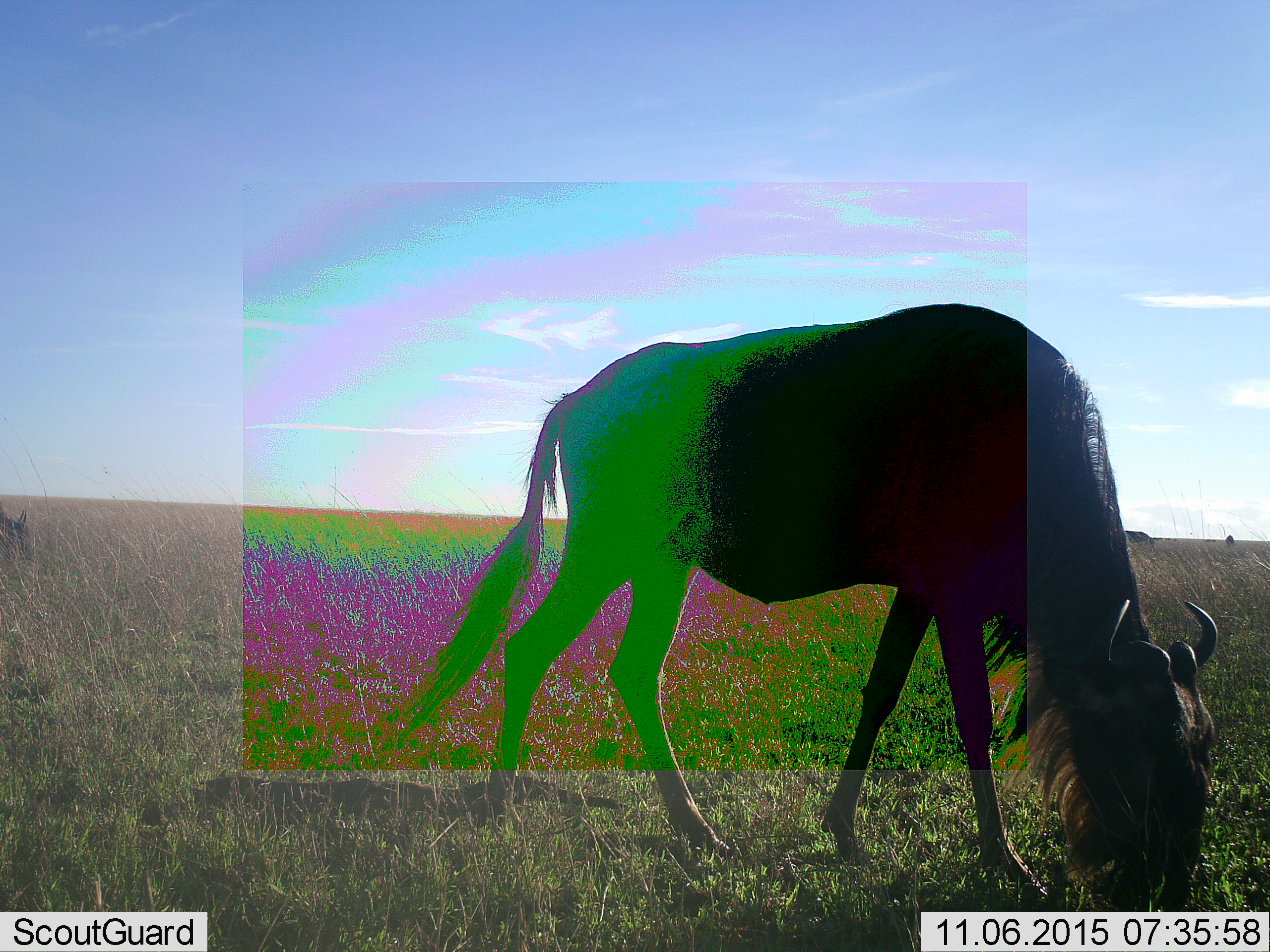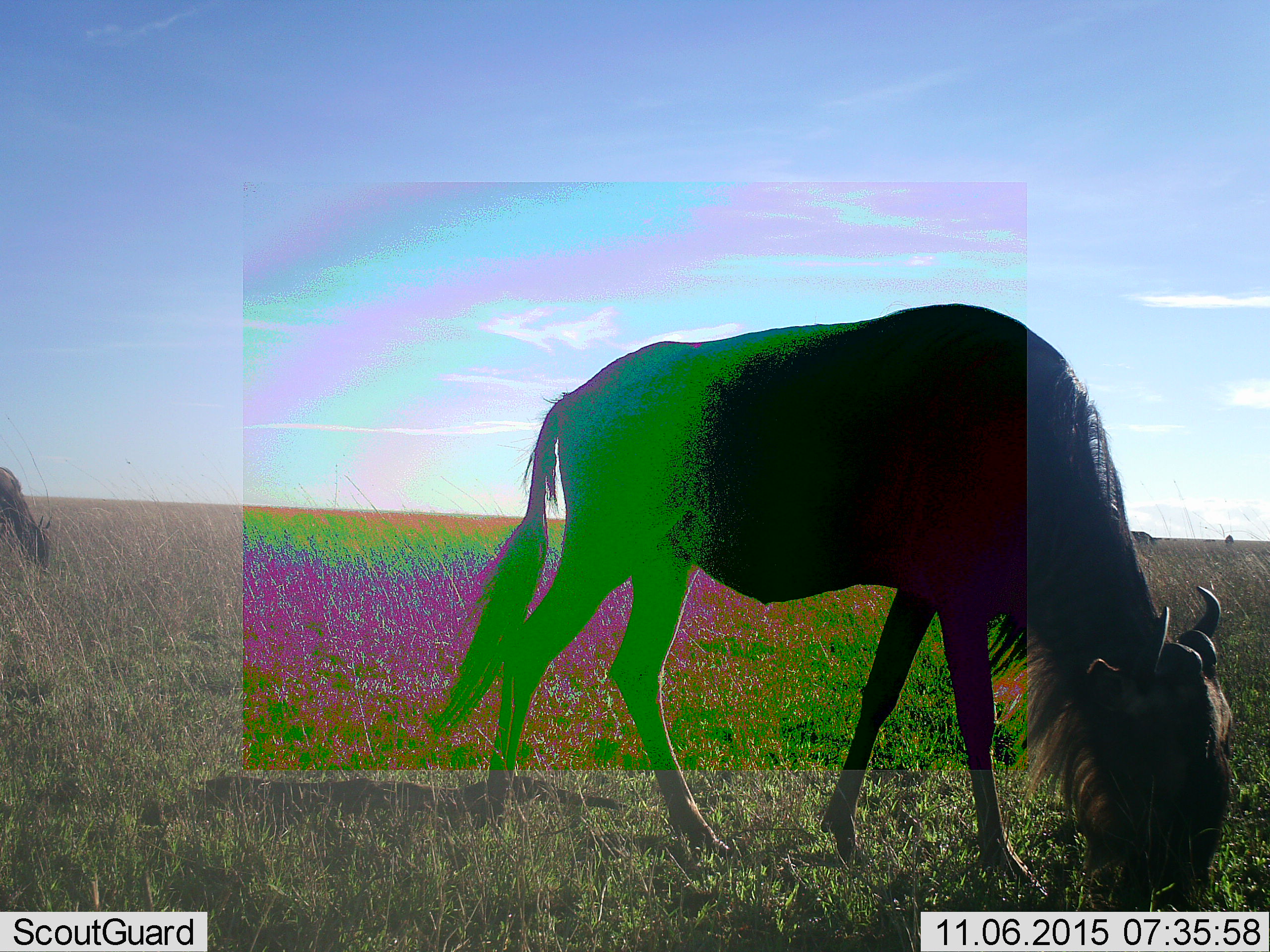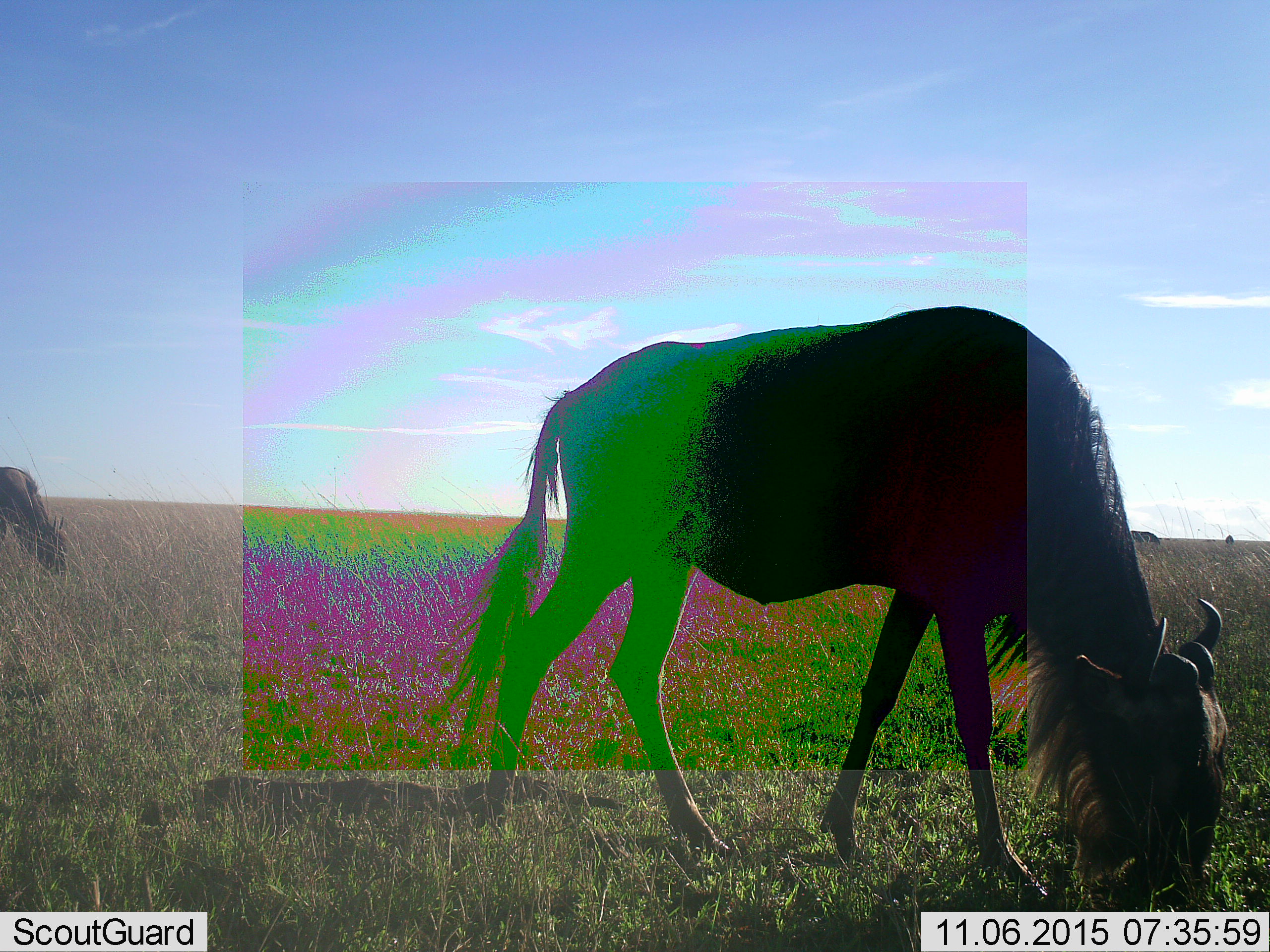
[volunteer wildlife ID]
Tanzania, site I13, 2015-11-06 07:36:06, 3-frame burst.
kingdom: Animalia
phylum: Chordata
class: Mammalia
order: Artiodactyla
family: Bovidae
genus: Connochaetes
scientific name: Connochaetes taurinus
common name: blue wildebeest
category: wildebeest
Wildebeest (blue wildebeest) (Connochaetes taurinus), count 4. Behavior (volunteer vote fractions): standing 0%, resting 0%, moving 44%, interacting 0%. Young present (vote fraction): 0%. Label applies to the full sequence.